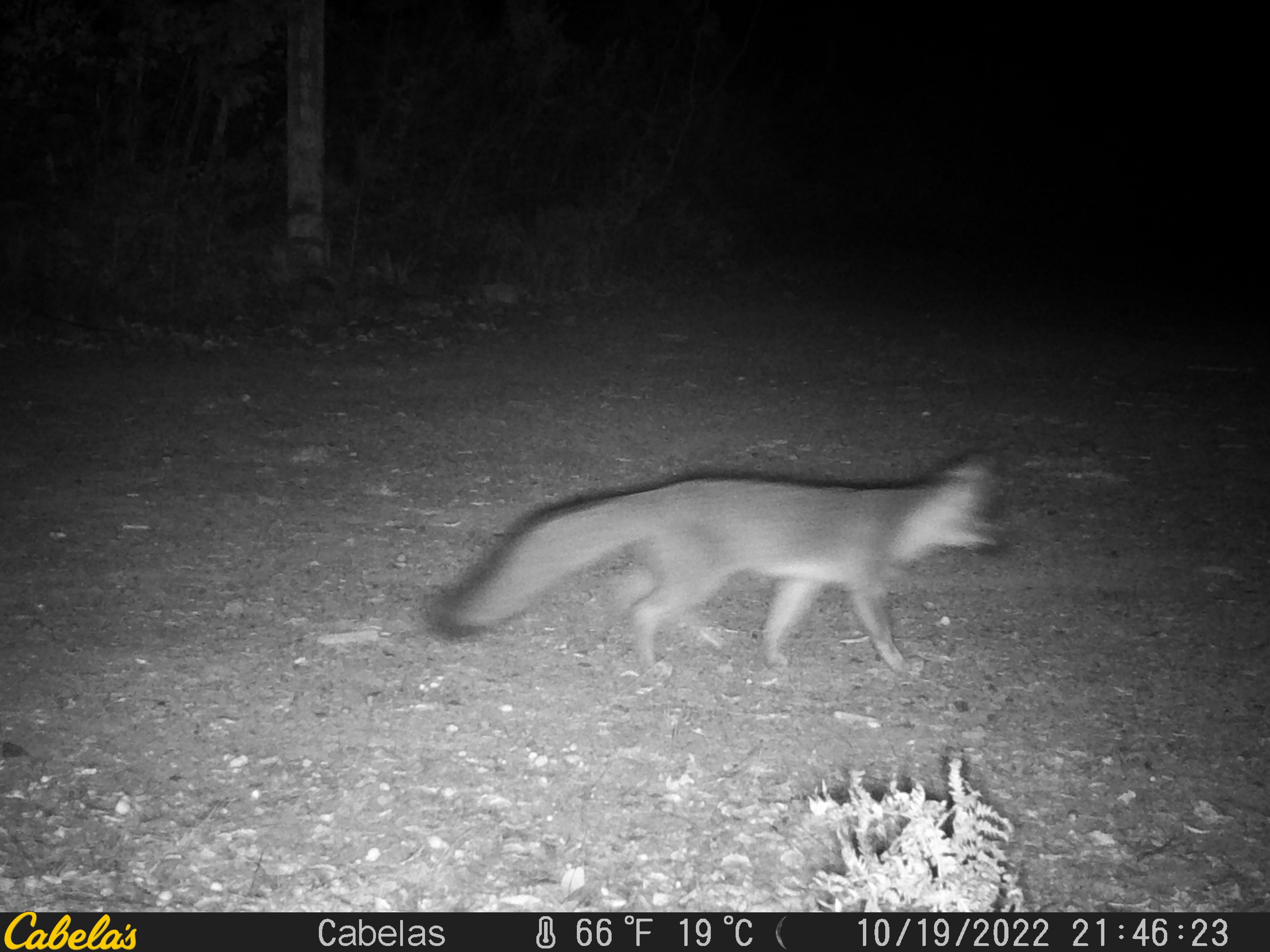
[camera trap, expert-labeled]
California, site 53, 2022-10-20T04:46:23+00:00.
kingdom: Animalia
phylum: Chordata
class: Mammalia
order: Carnivora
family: Canidae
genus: Urocyon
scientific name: Urocyon cinereoargenteus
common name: gray fox